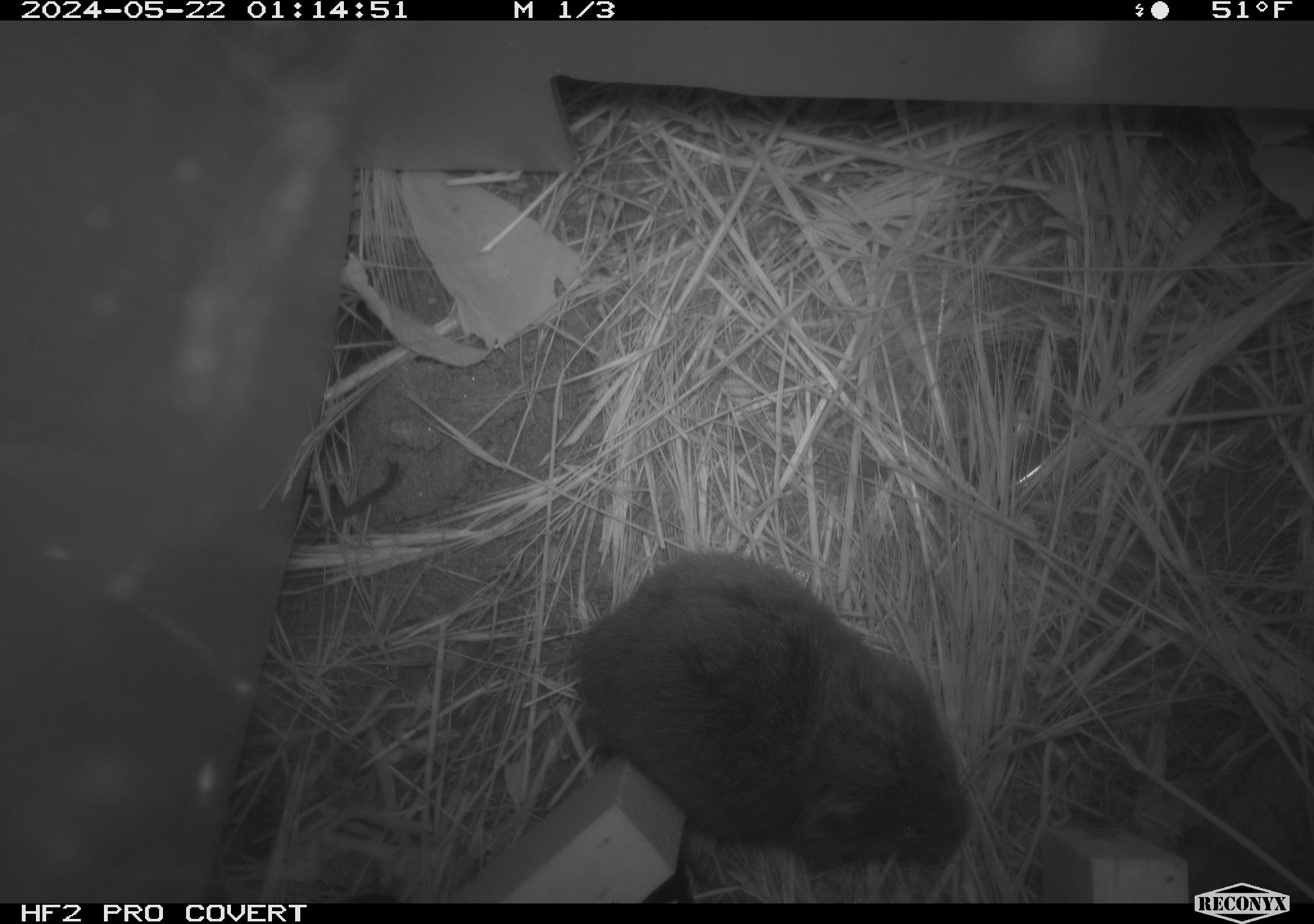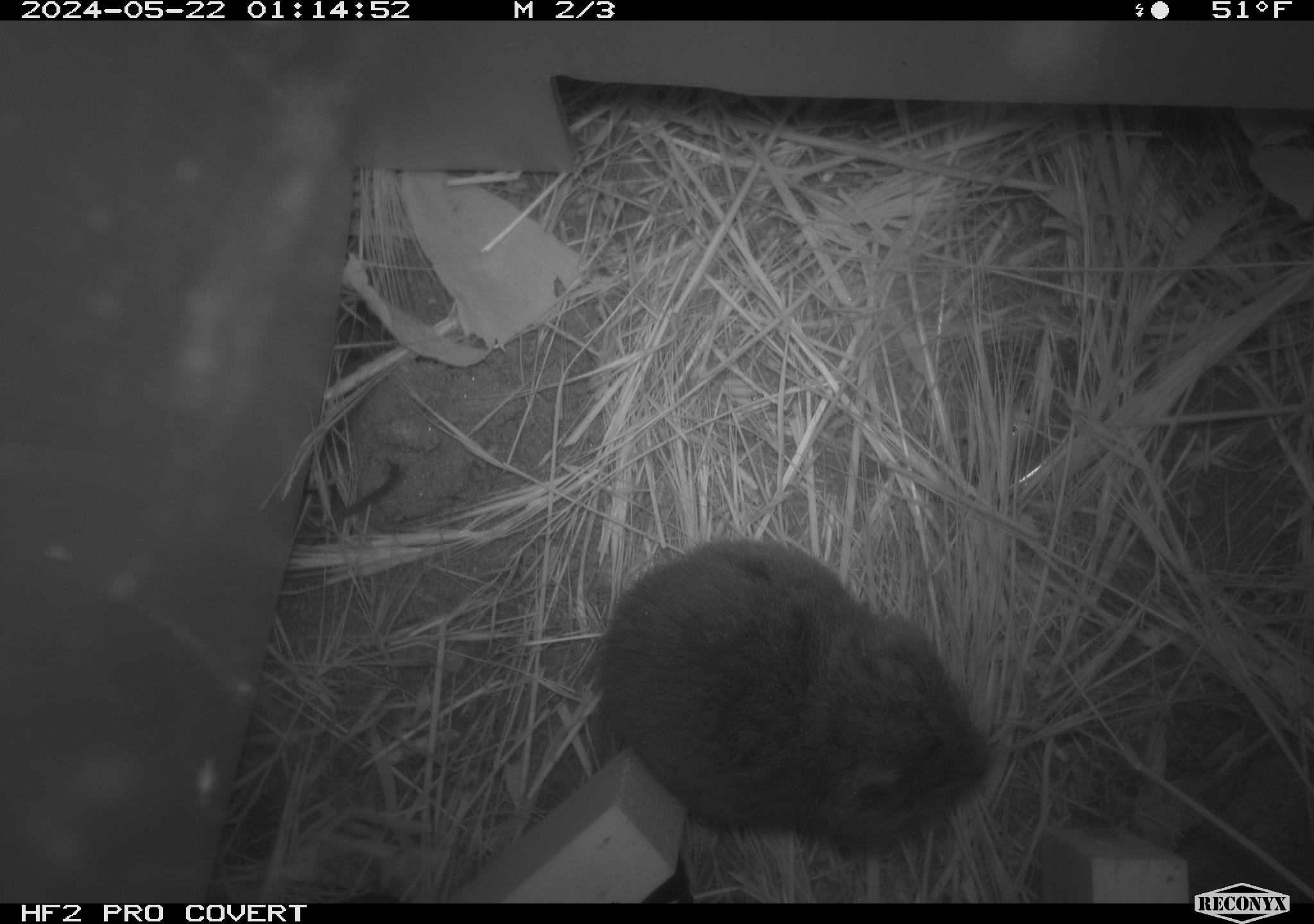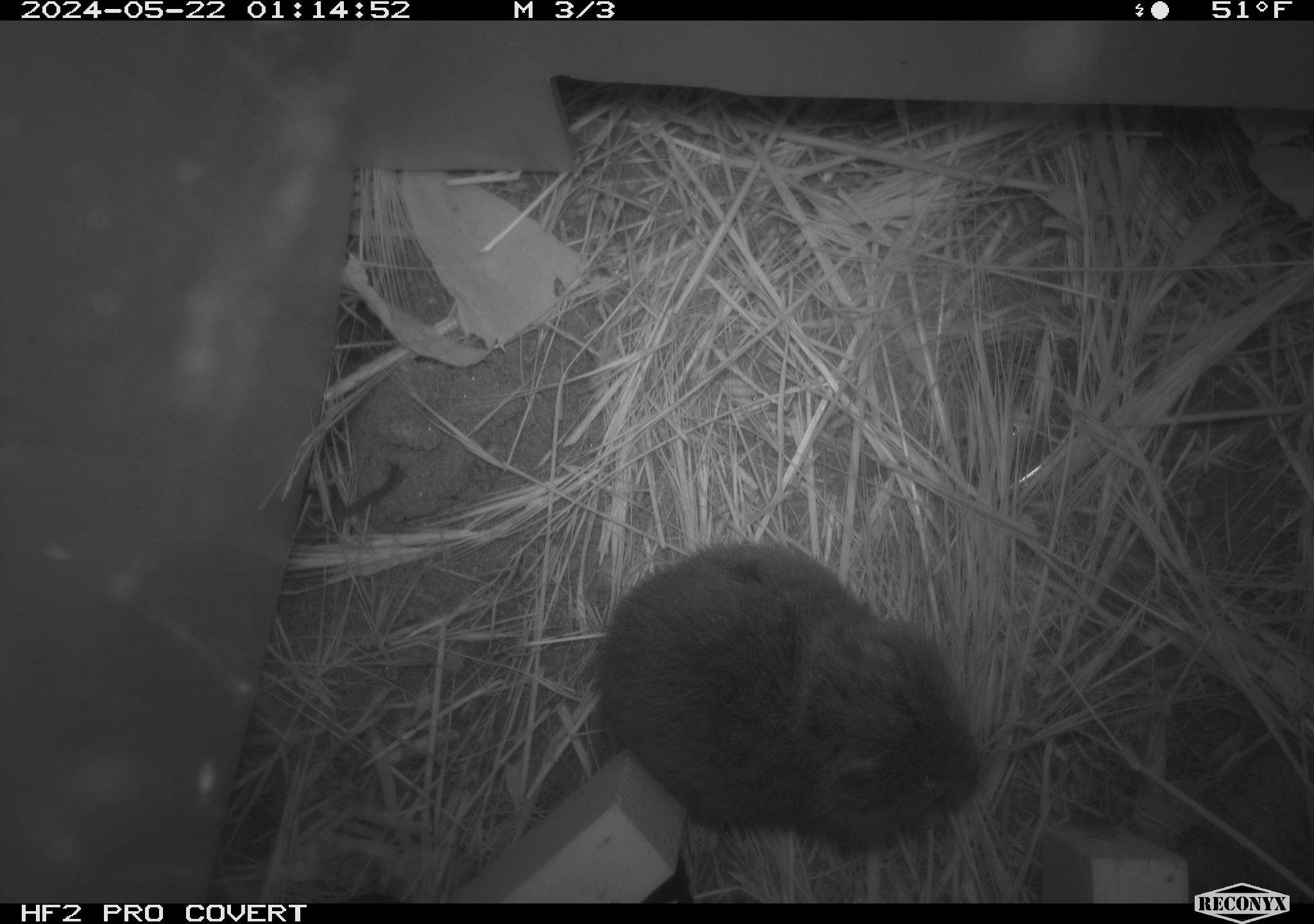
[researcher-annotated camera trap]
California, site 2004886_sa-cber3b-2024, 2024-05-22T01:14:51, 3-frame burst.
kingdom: Animalia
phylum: Chordata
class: Mammalia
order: Rodentia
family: Cricetidae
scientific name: Arvicolinae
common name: voles, lemmings, and muskrats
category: arvicolinae subfamily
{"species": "arvicolinae subfamily (voles, lemmings, and muskrats) (Arvicolinae)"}